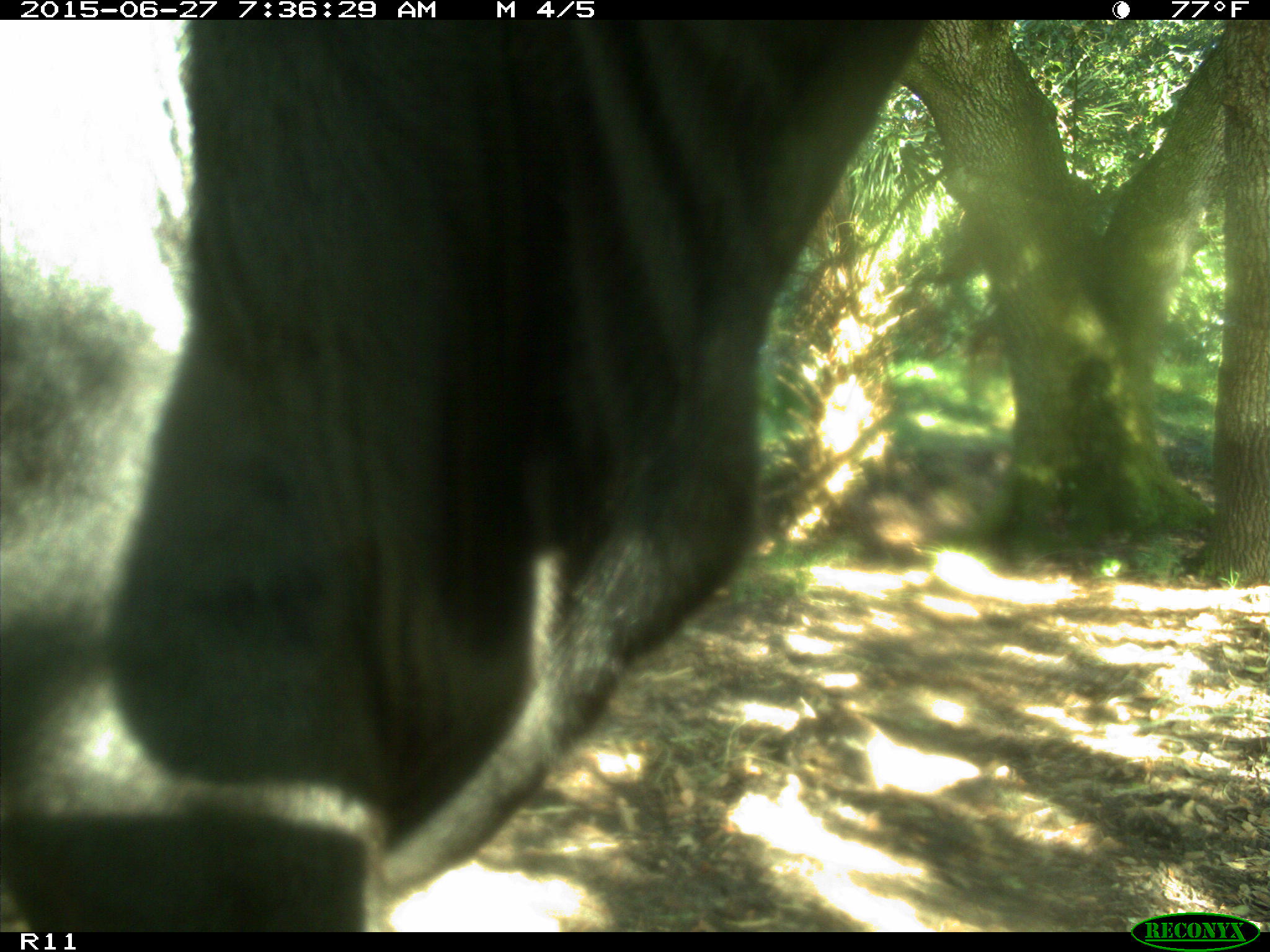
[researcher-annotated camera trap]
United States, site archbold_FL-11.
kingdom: Animalia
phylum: Chordata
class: Mammalia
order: Artiodactyla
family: Bovidae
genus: Bos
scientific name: Bos taurus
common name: domestic cow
Bos taurus (domestic cow).